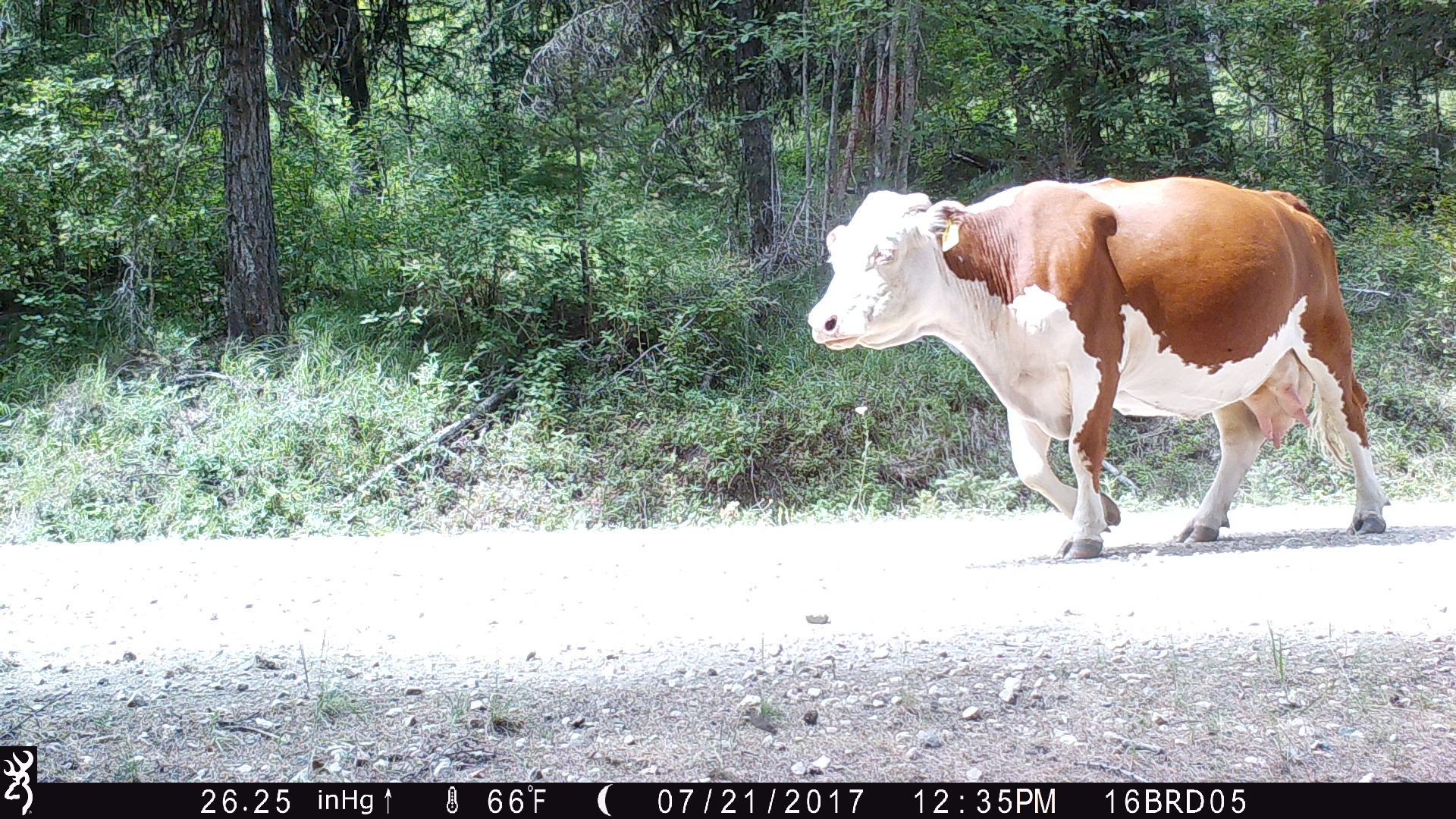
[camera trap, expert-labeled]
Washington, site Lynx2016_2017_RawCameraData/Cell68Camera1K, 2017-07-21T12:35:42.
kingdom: Animalia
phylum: Chordata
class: Mammalia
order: Artiodactyla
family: Bovidae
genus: Bos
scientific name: Bos taurus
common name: domestic cattle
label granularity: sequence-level